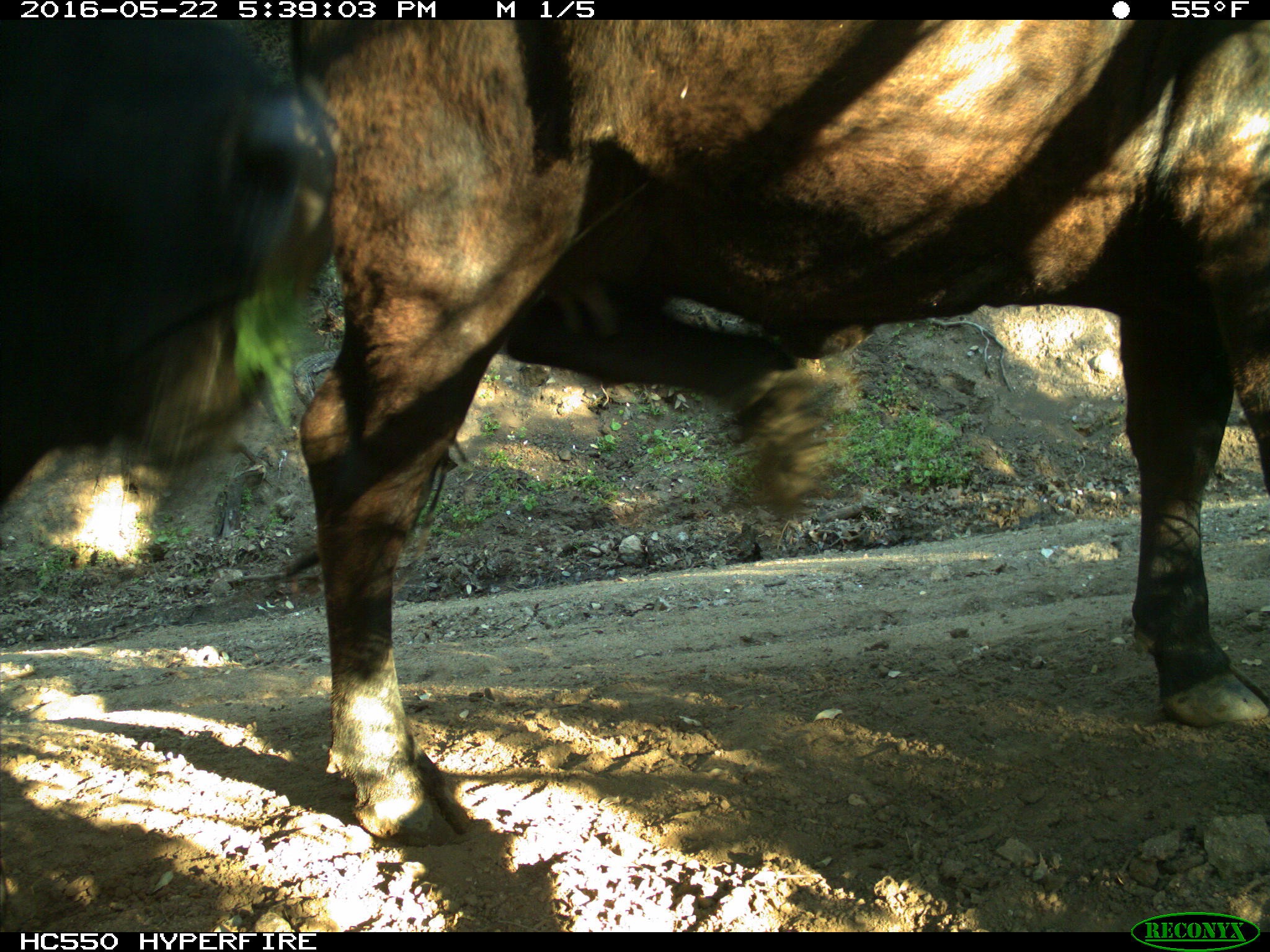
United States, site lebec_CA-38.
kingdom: Animalia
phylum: Chordata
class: Mammalia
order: Artiodactyla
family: Bovidae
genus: Bos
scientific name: Bos taurus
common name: domestic cow